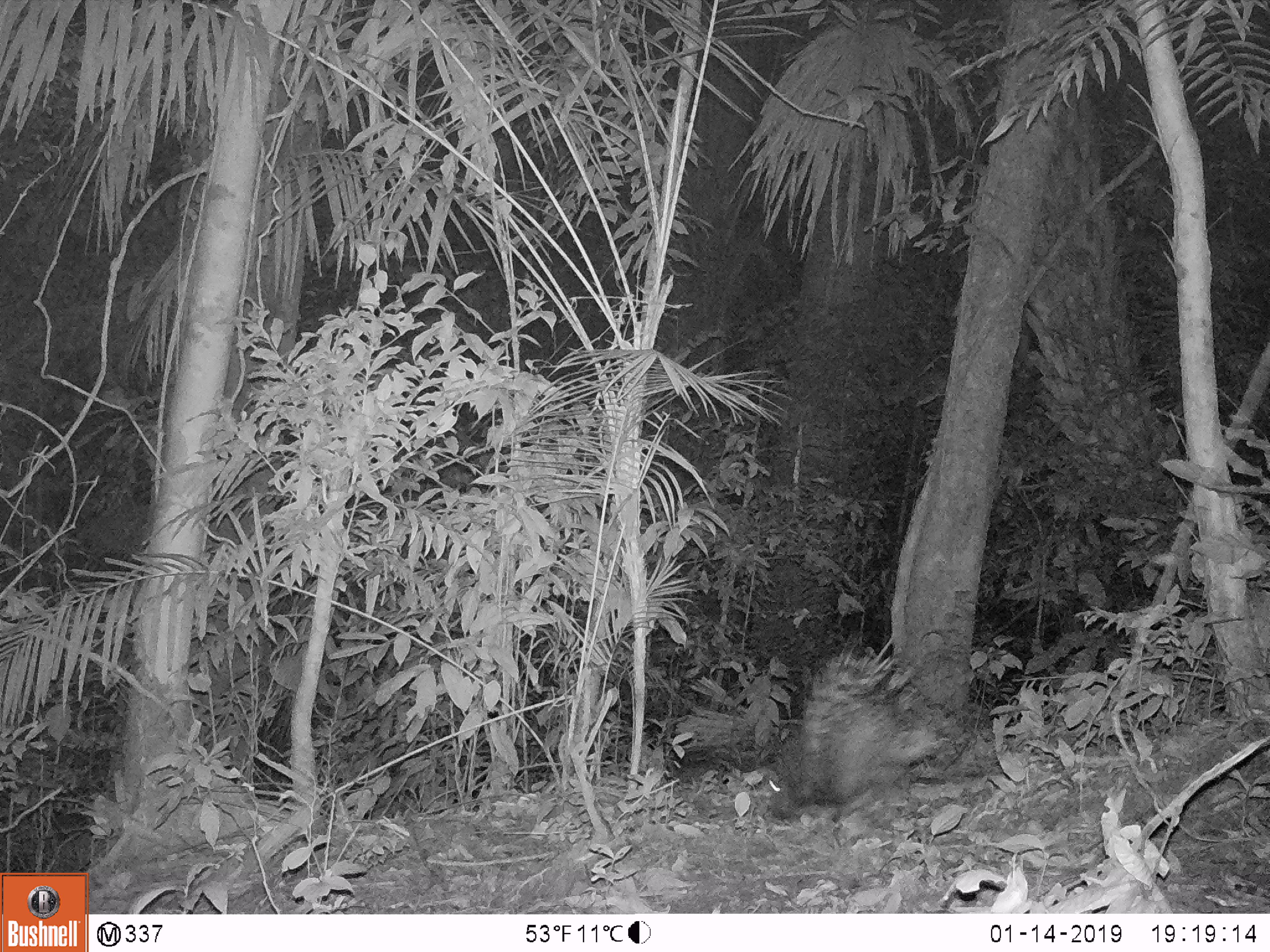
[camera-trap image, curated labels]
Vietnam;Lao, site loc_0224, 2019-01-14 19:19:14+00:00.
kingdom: Animalia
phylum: Chordata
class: Mammalia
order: Rodentia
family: Hystricidae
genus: Hystrix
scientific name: Hystrix brachyura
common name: malayan porcupine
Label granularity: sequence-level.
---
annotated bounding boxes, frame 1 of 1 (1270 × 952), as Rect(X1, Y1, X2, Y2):
malayan porcupine: Rect(796, 635, 939, 801)